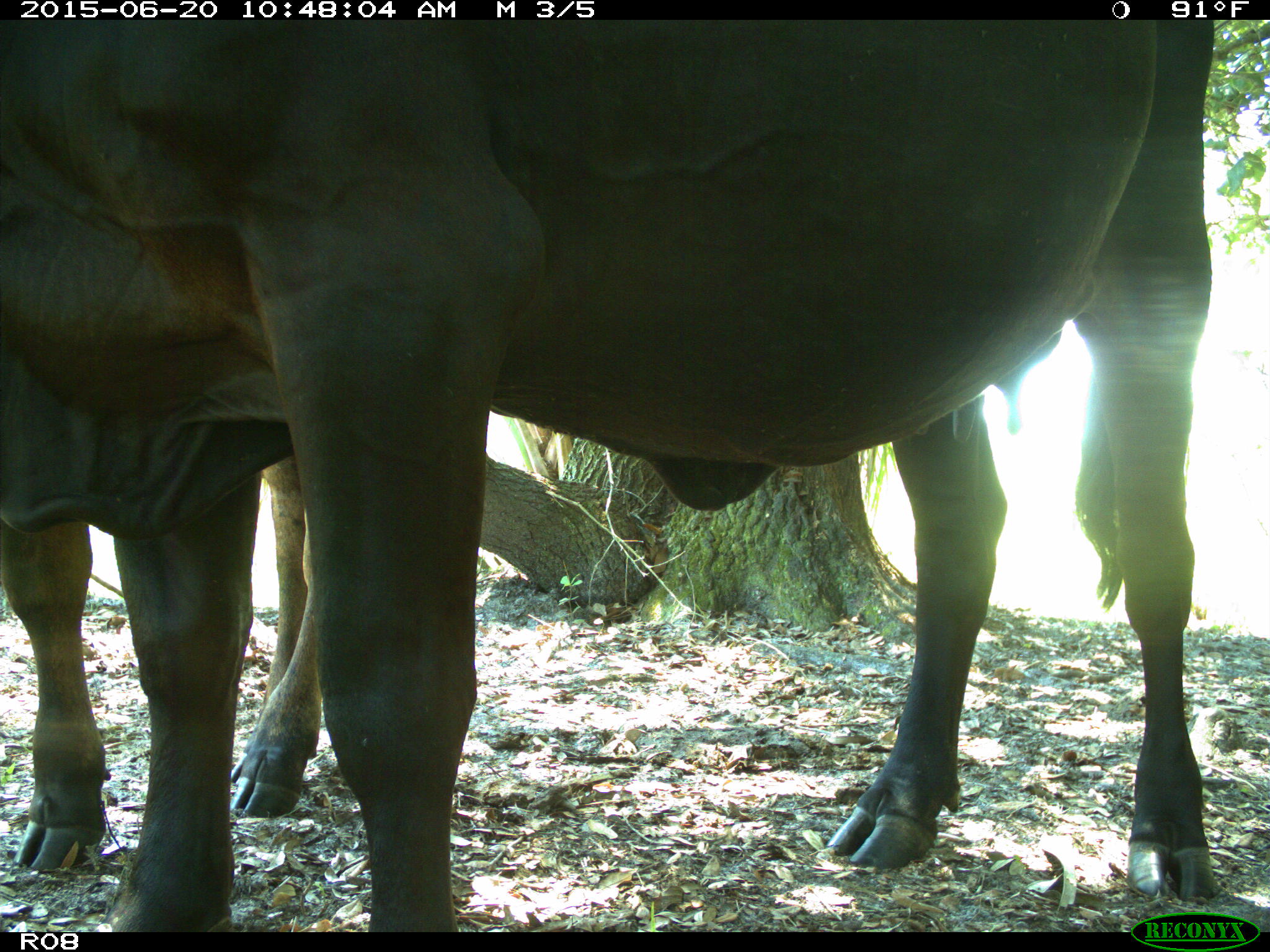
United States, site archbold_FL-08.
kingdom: Animalia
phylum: Chordata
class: Mammalia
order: Artiodactyla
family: Bovidae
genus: Bos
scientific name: Bos taurus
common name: domestic cow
Bos taurus (domestic cow).